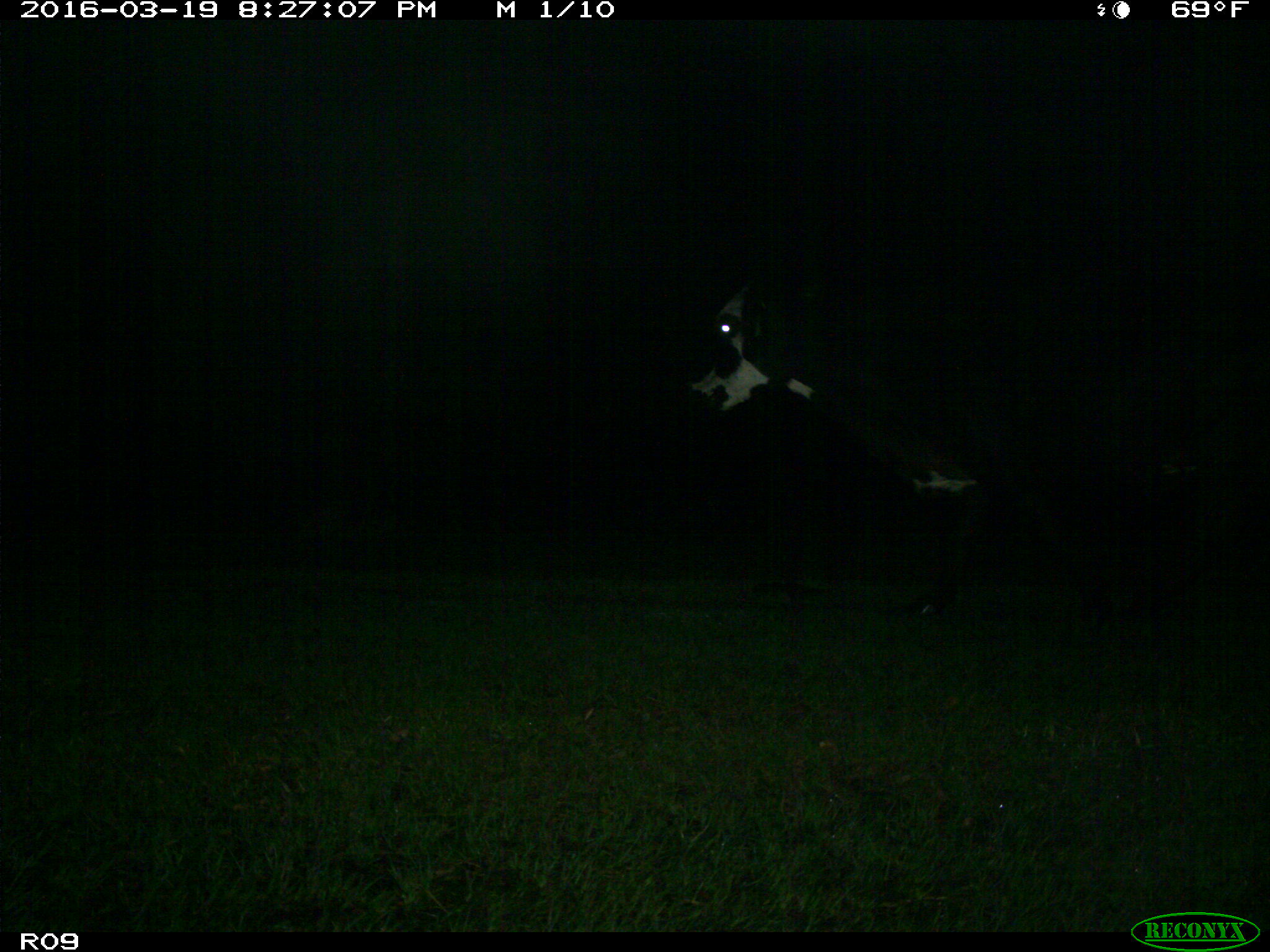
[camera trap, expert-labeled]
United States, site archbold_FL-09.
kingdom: Animalia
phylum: Chordata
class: Mammalia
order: Artiodactyla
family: Bovidae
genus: Bos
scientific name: Bos taurus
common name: domestic cow